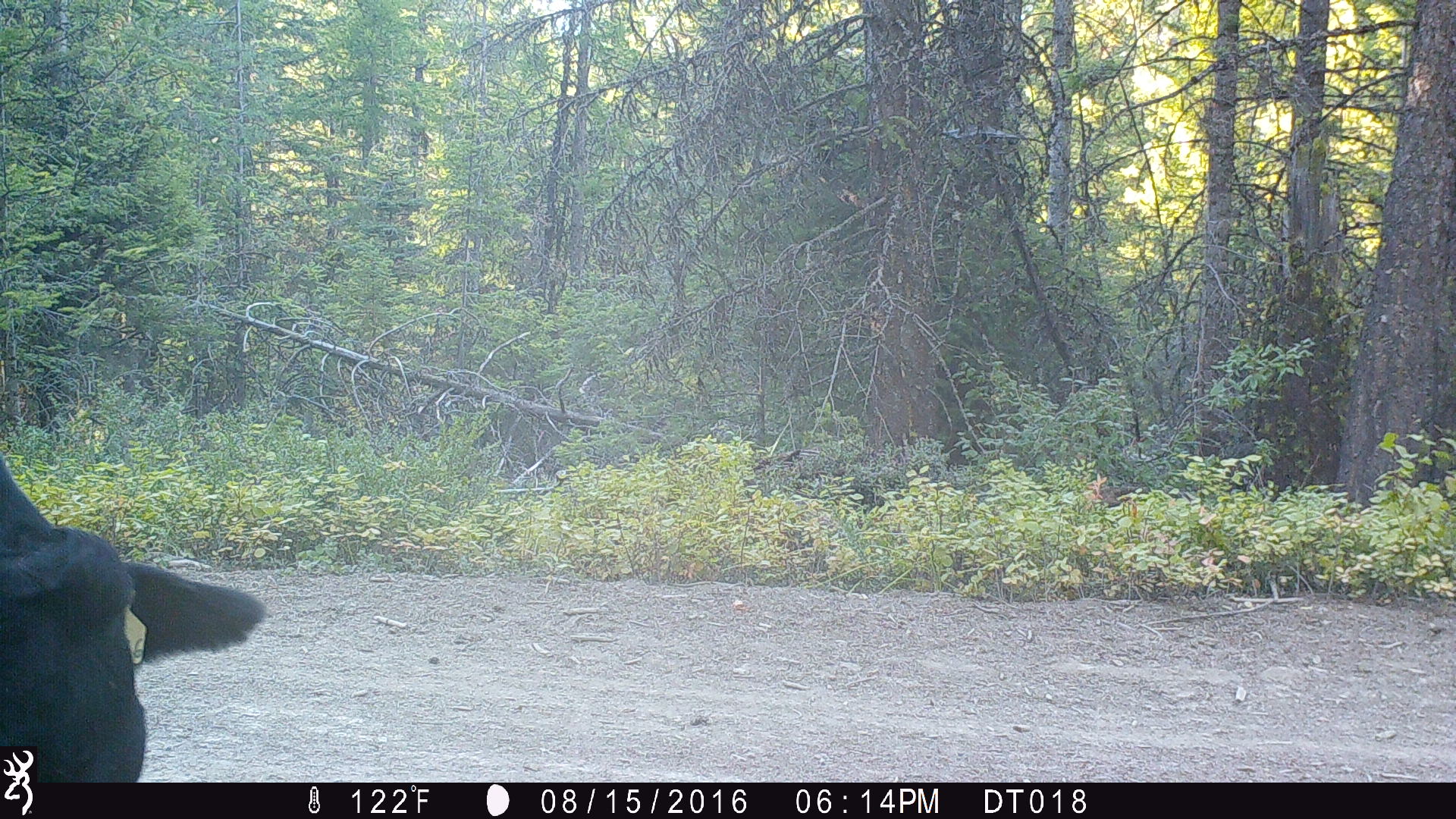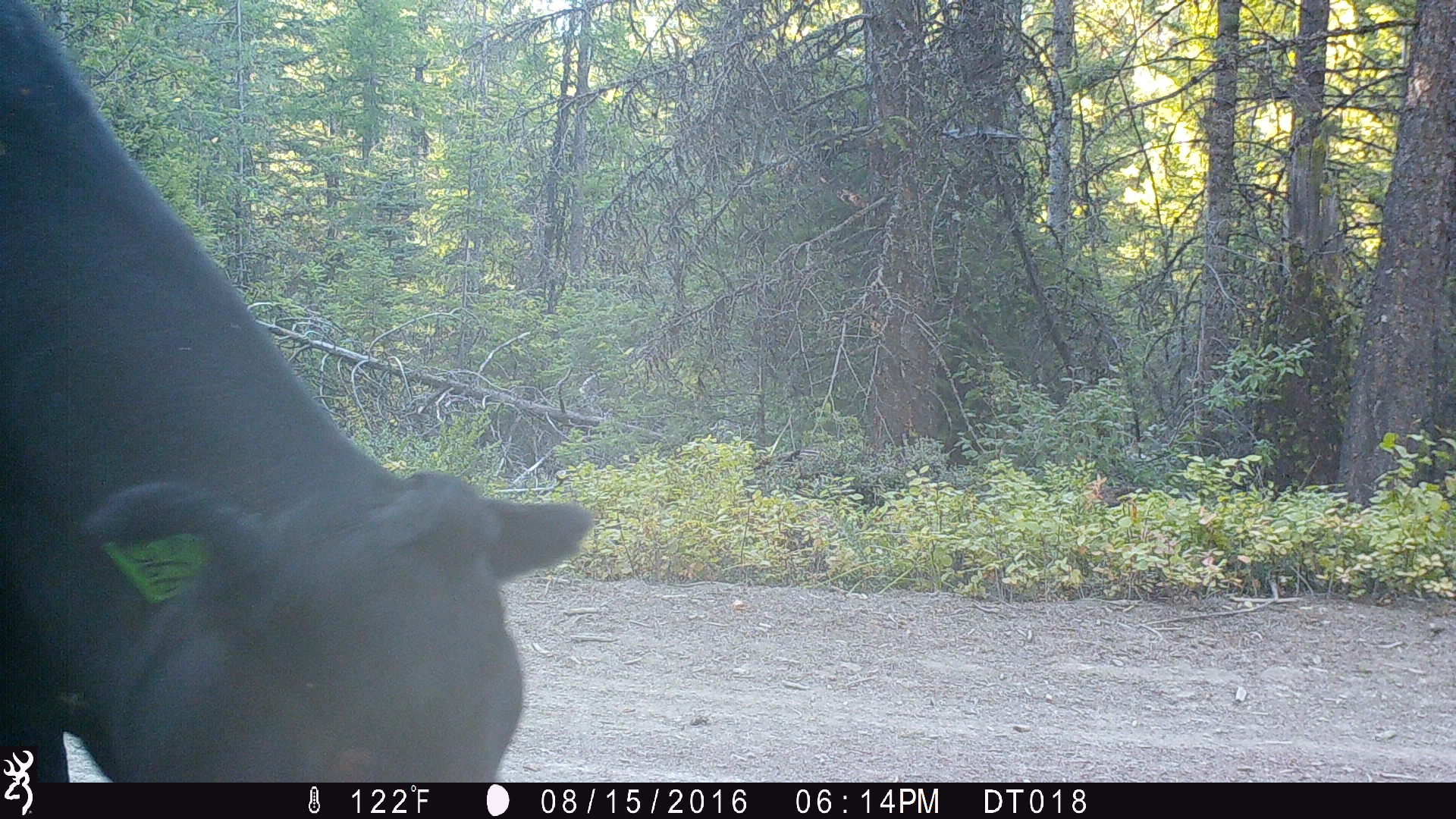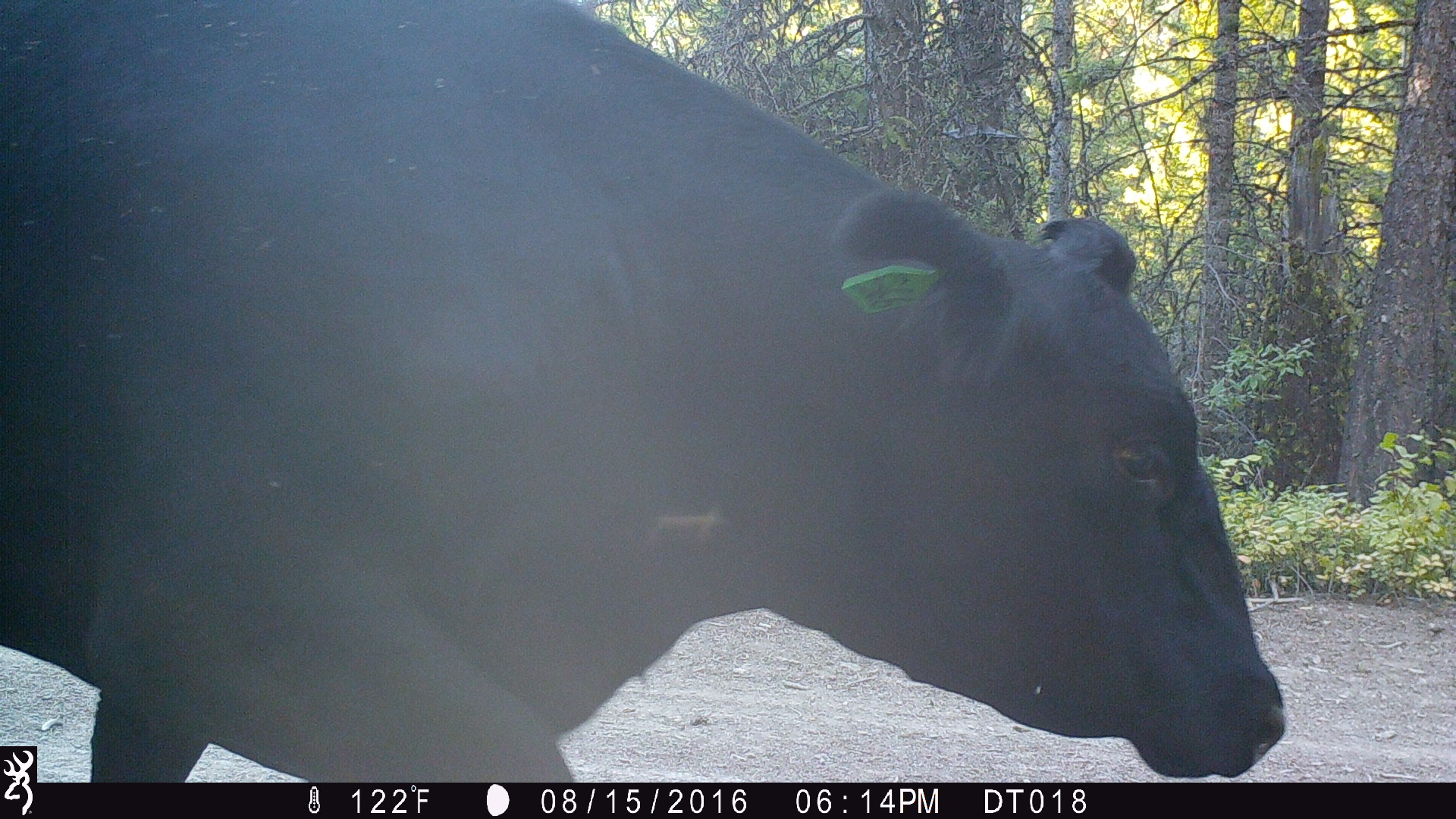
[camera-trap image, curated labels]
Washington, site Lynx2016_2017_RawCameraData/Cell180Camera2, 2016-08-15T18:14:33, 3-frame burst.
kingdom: Animalia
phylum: Chordata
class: Mammalia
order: Artiodactyla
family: Bovidae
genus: Bos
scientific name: Bos taurus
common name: domestic cattle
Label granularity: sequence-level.